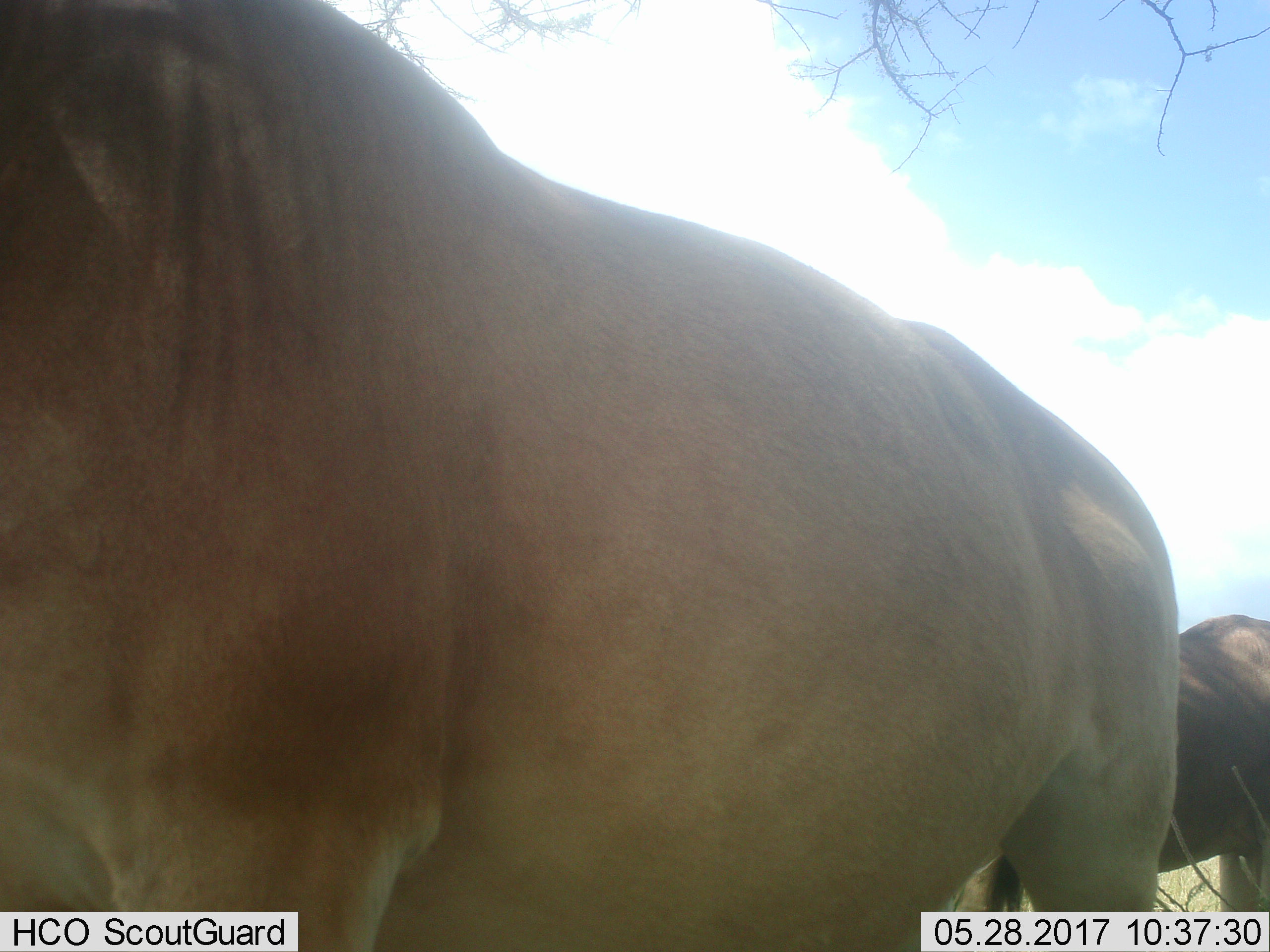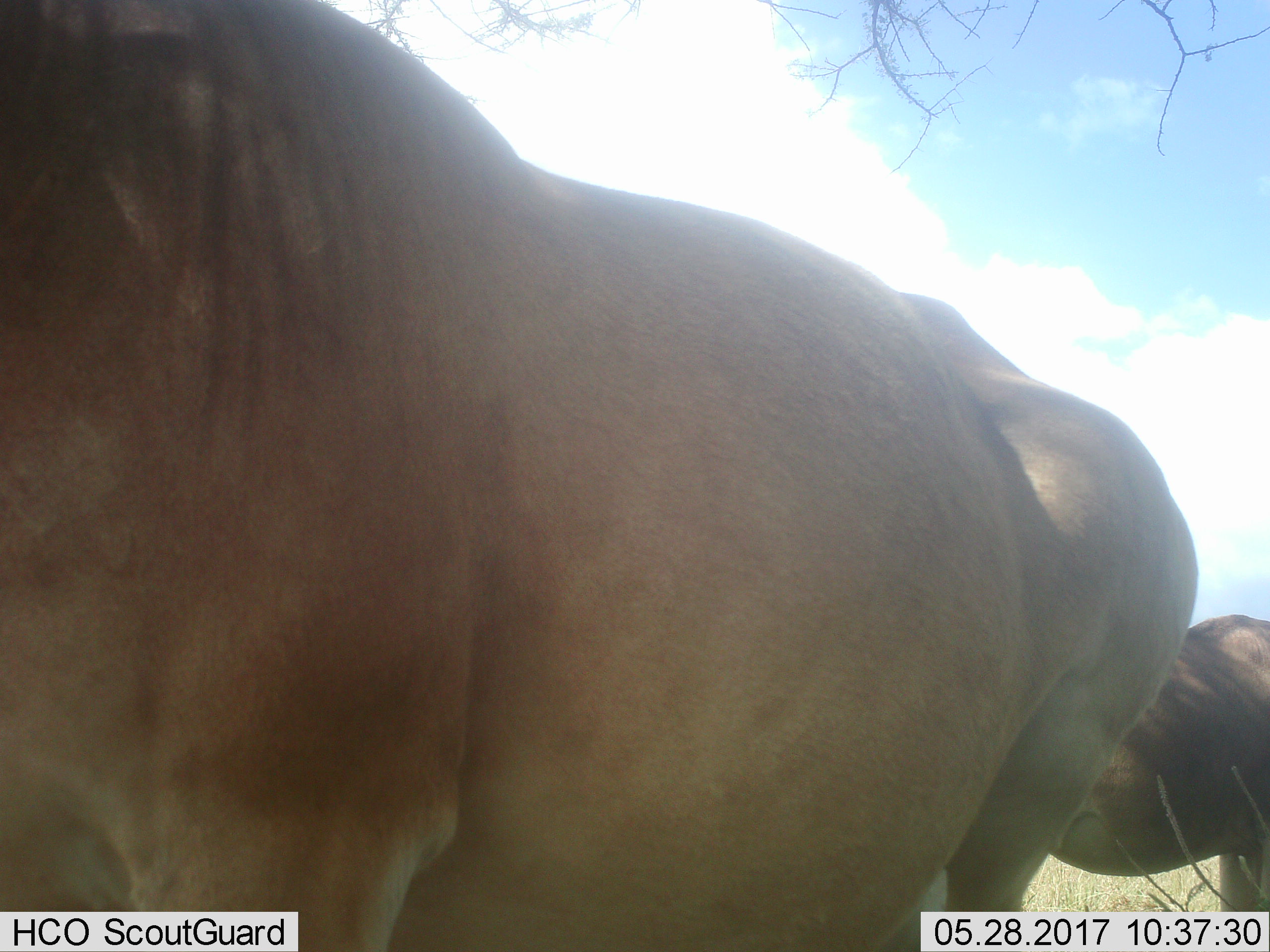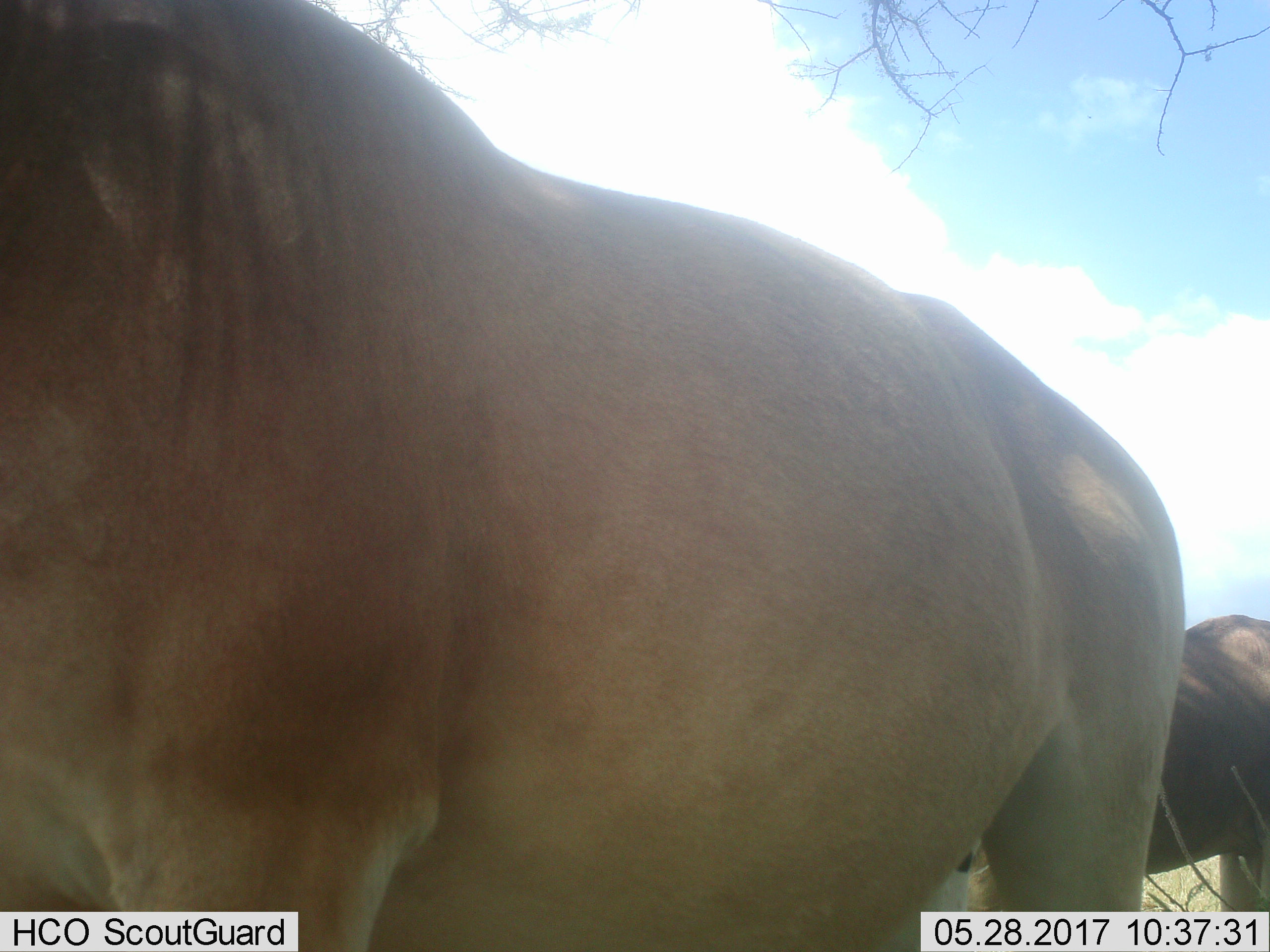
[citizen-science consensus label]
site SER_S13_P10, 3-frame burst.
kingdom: Animalia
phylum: Chordata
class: Mammalia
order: Artiodactyla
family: Bovidae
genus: Alcelaphus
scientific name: Alcelaphus buselaphus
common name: hartebeest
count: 2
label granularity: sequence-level